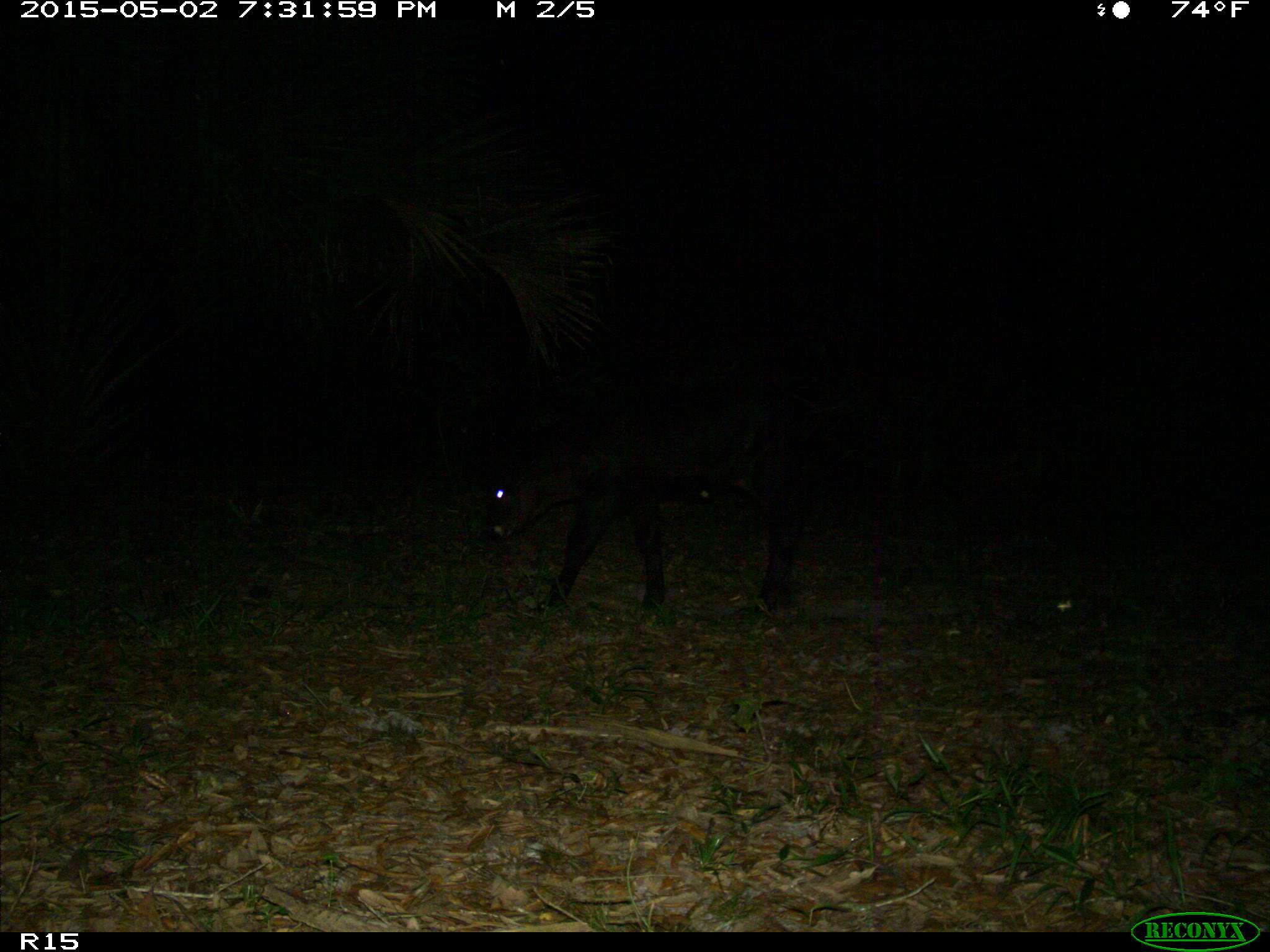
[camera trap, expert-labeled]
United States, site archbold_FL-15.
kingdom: Animalia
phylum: Chordata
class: Mammalia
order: Artiodactyla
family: Bovidae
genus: Bos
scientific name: Bos taurus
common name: domestic cow